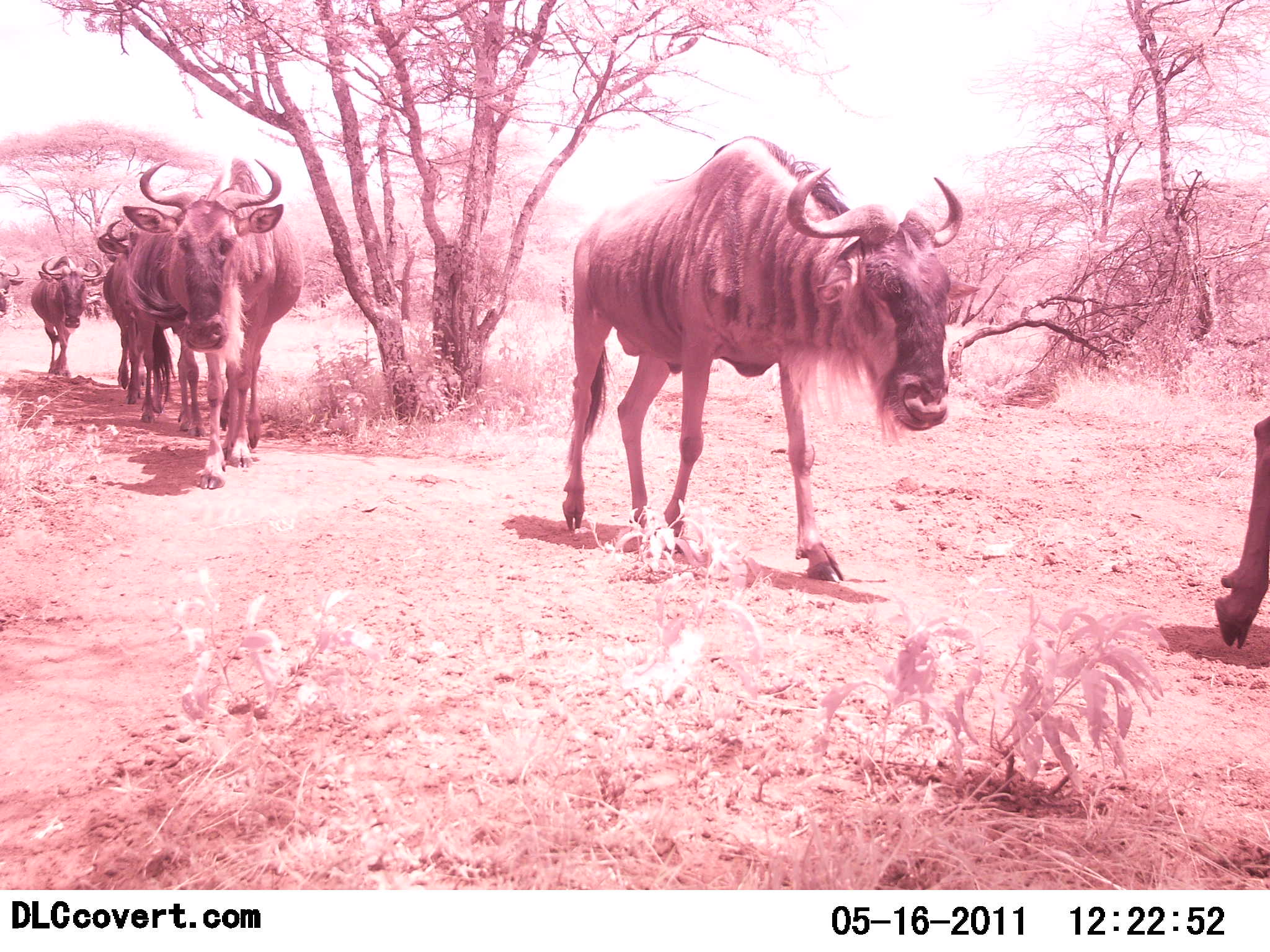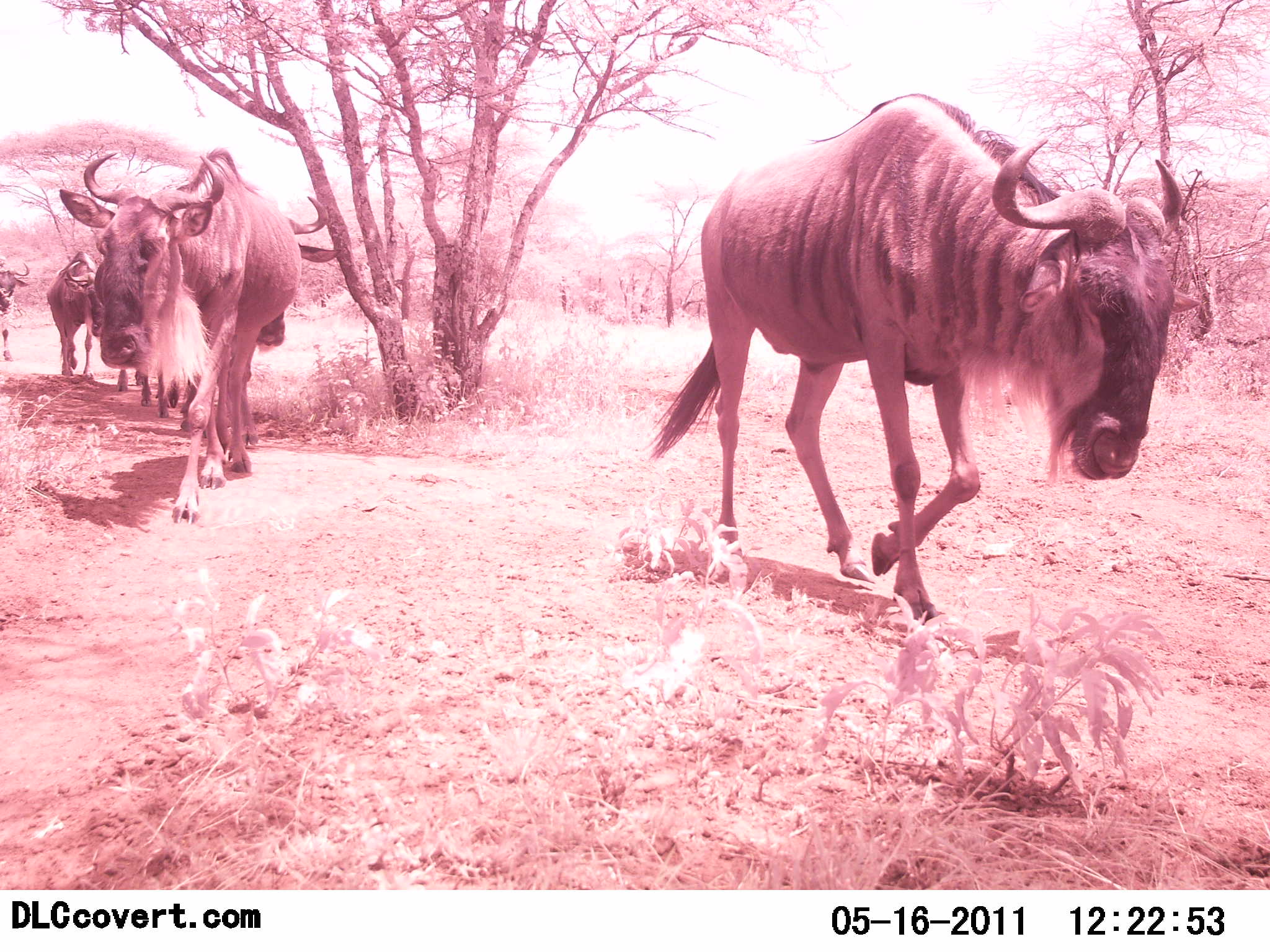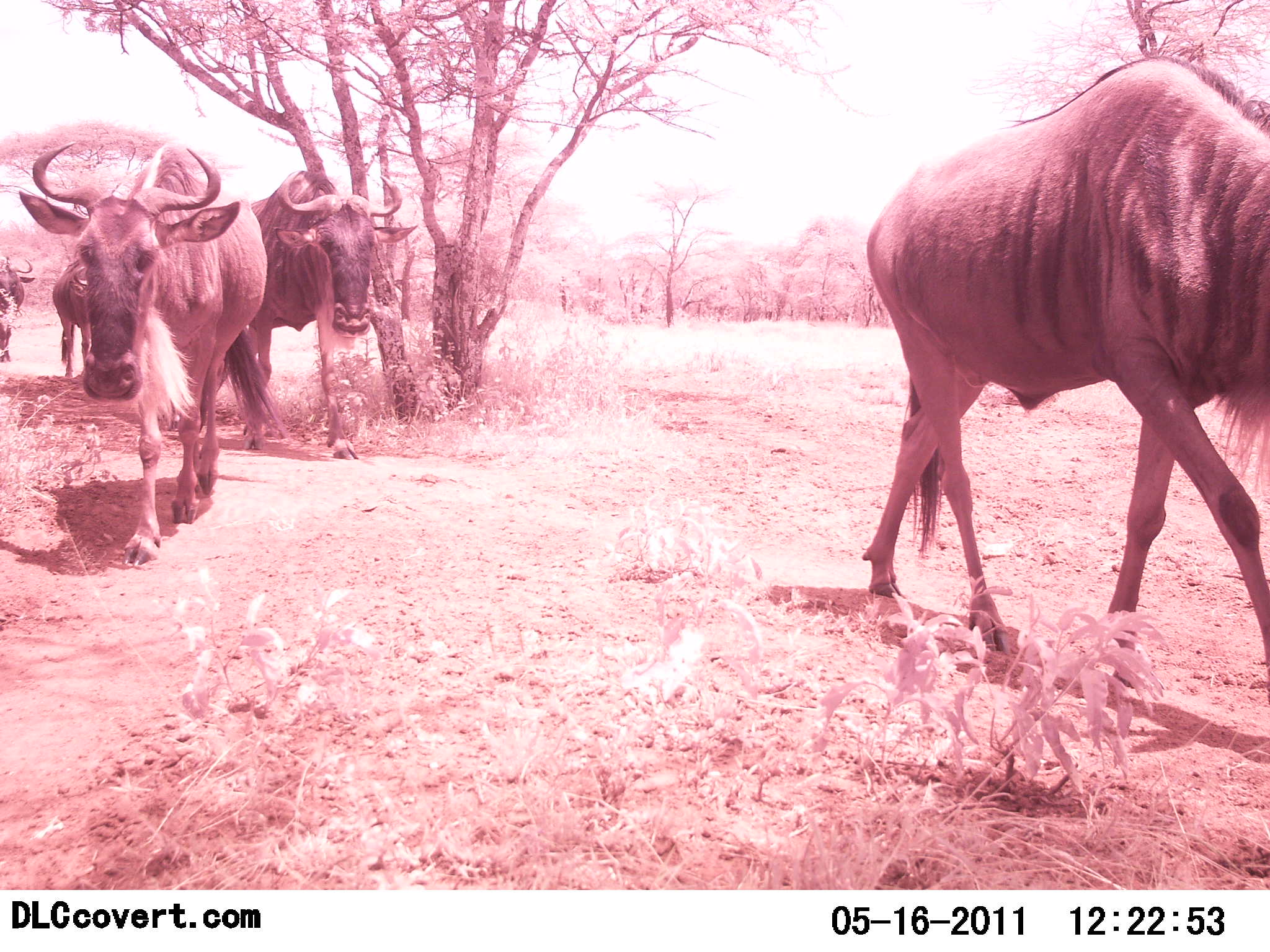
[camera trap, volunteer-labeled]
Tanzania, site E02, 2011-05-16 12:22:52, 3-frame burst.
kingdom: Animalia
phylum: Chordata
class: Mammalia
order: Artiodactyla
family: Bovidae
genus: Connochaetes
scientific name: Connochaetes taurinus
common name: blue wildebeest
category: wildebeest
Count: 7.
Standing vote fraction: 0%.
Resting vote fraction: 0%.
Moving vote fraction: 100%.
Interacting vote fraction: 0%.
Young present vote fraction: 0%.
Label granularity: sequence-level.